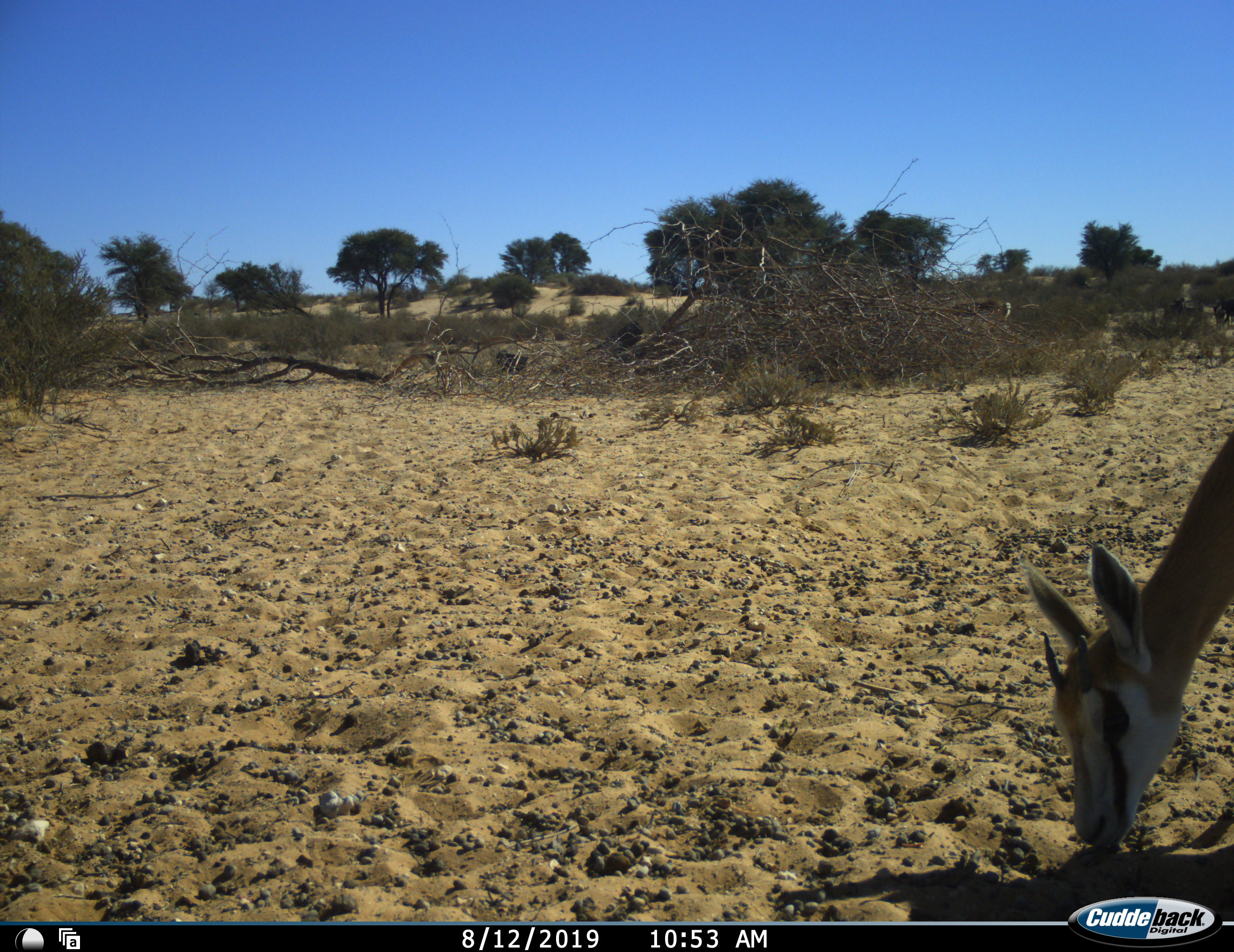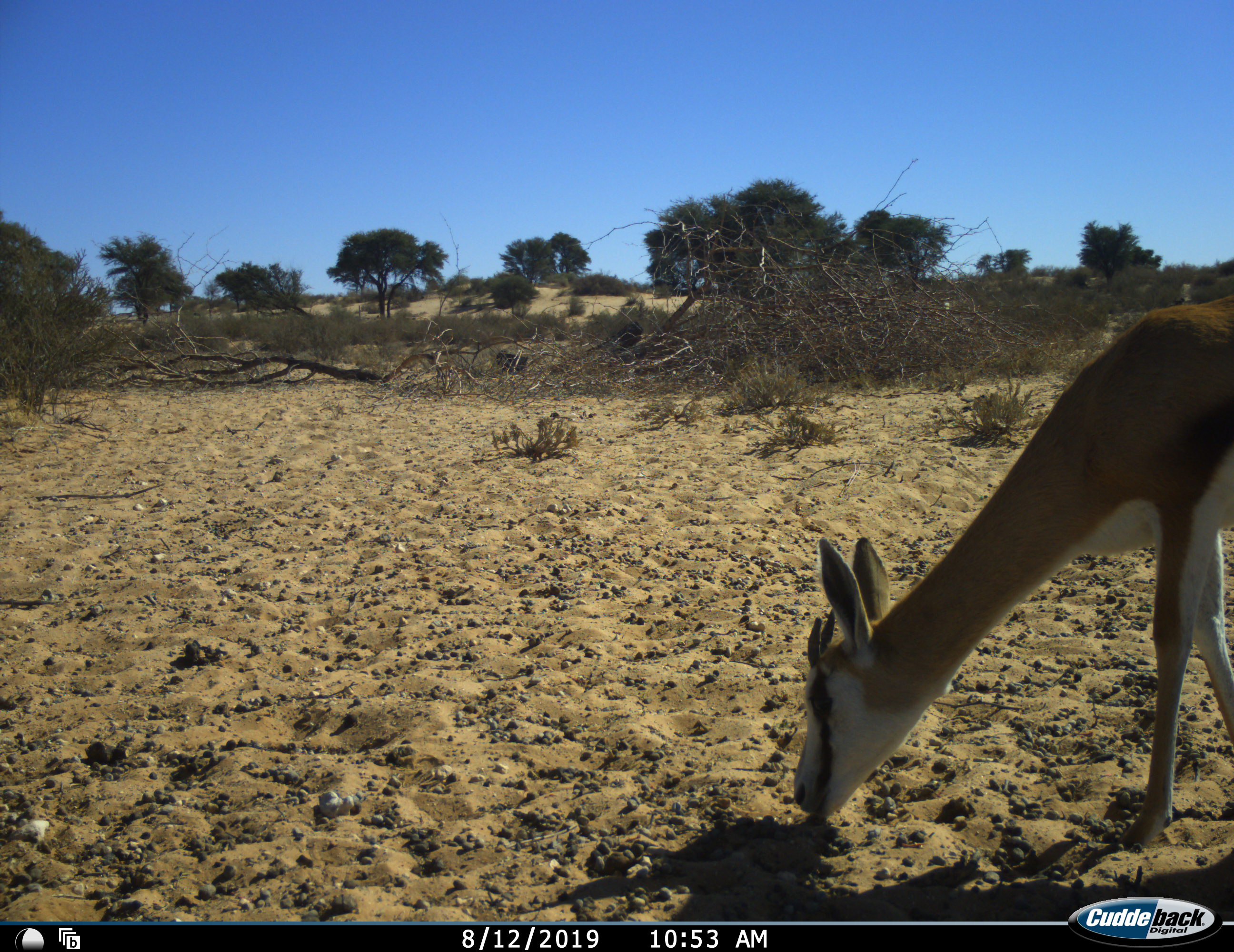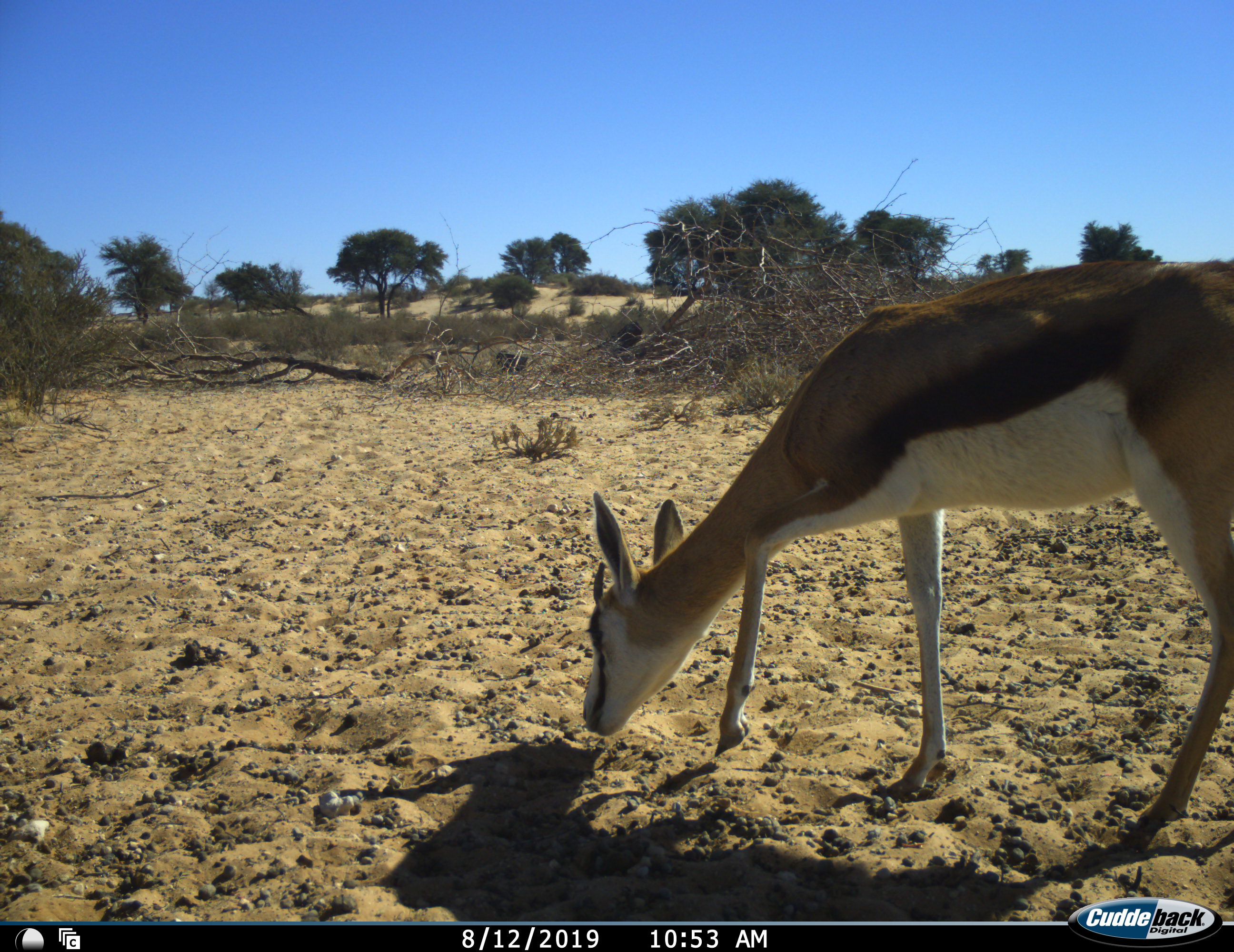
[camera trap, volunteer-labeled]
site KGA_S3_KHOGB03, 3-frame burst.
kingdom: Animalia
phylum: Chordata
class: Mammalia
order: Artiodactyla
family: Bovidae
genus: Antidorcas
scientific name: Antidorcas marsupialis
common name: springbok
Springbok (Antidorcas marsupialis), count 1. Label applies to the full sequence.